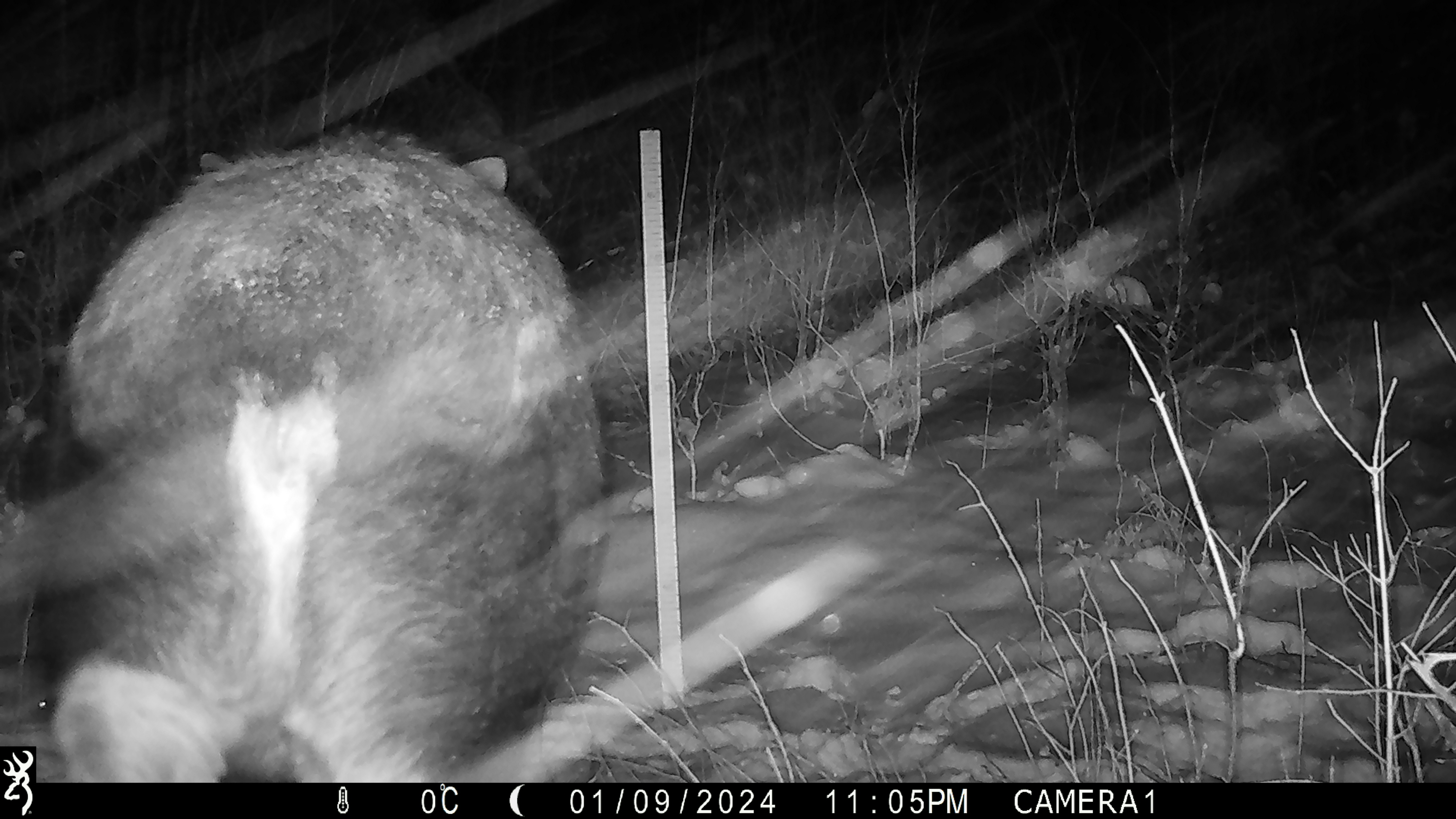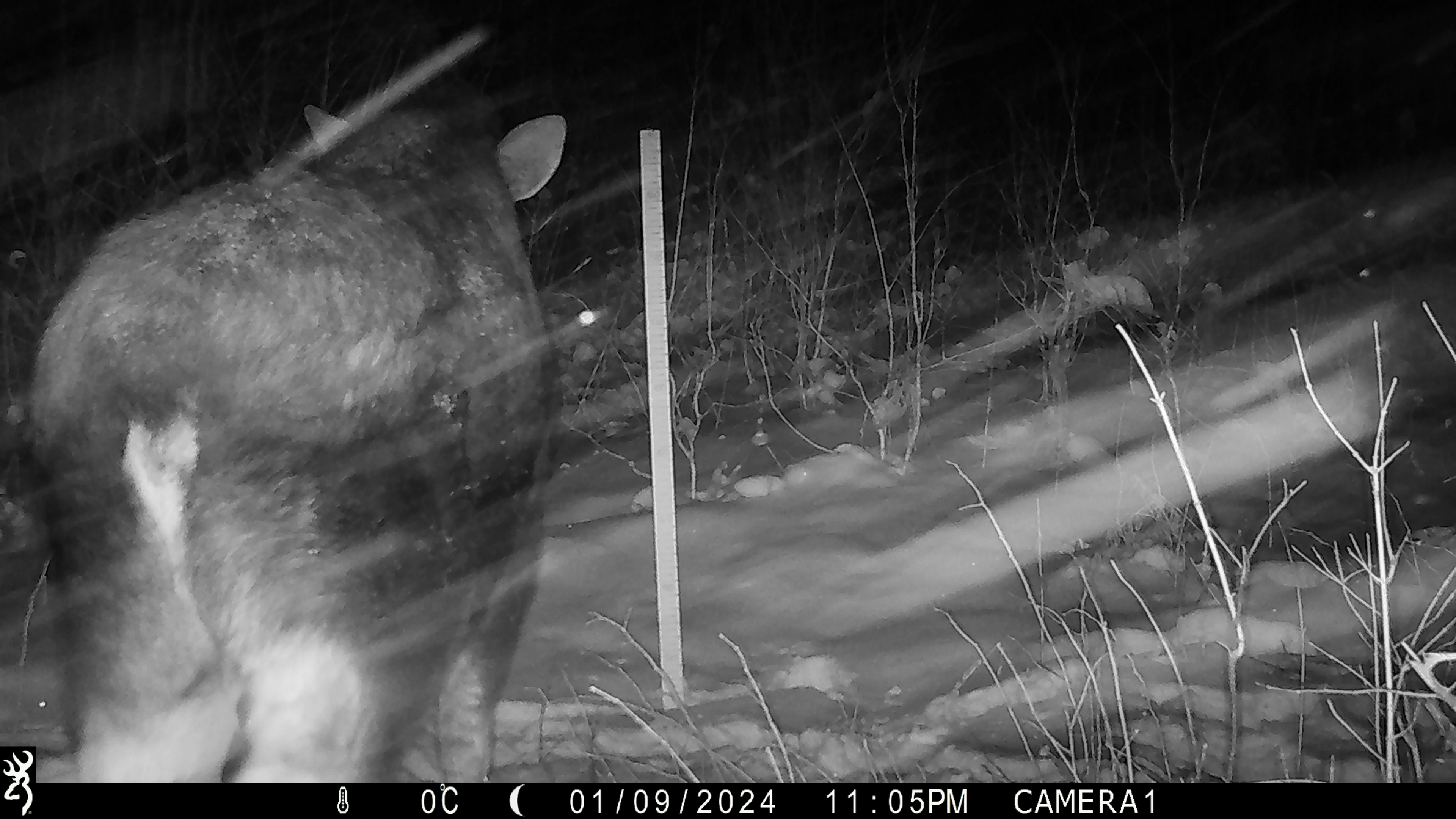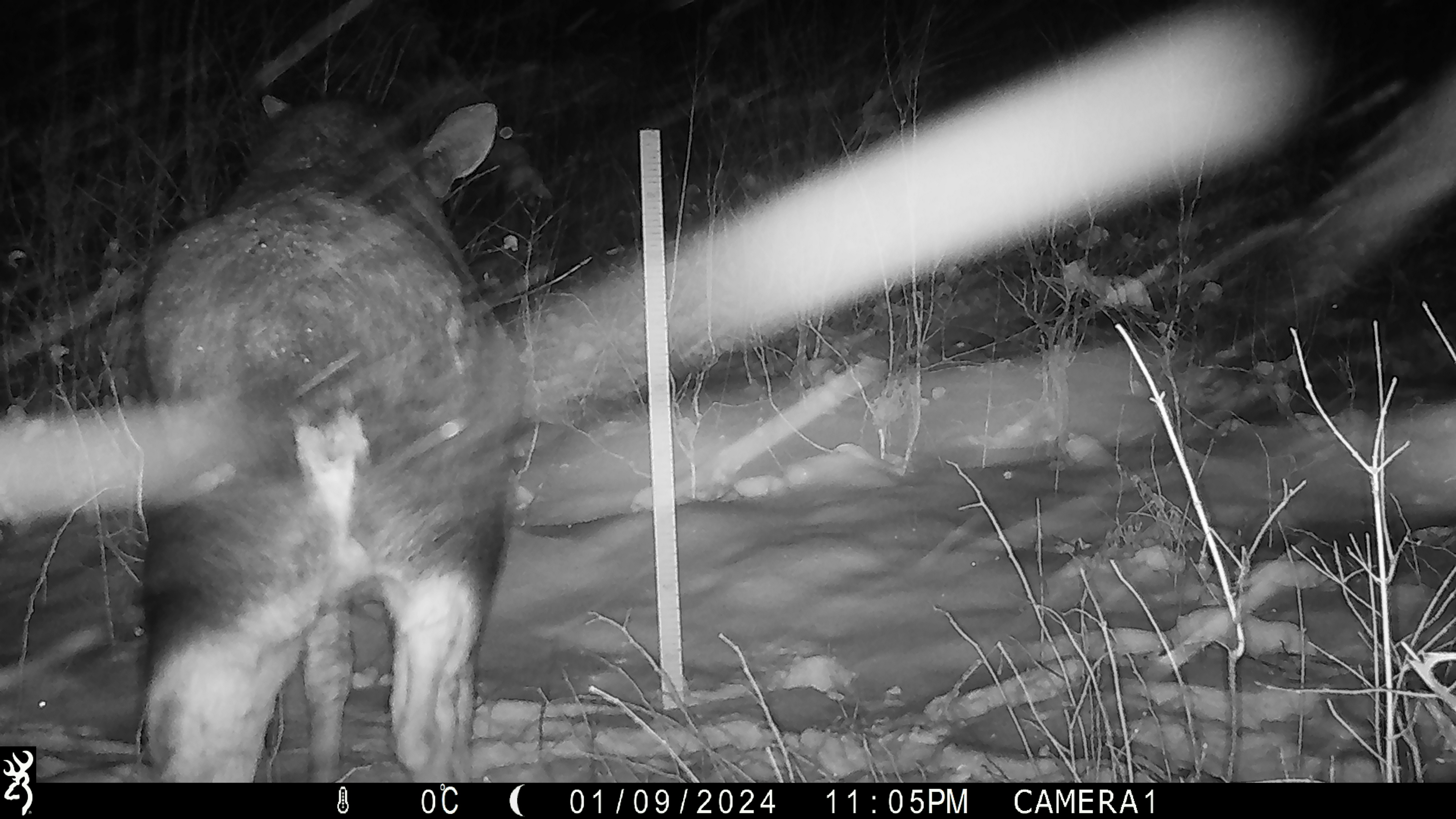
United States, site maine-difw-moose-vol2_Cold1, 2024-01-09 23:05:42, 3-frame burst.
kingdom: Animalia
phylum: Chordata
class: Mammalia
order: Artiodactyla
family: Cervidae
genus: Alces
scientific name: Alces alces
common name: moose